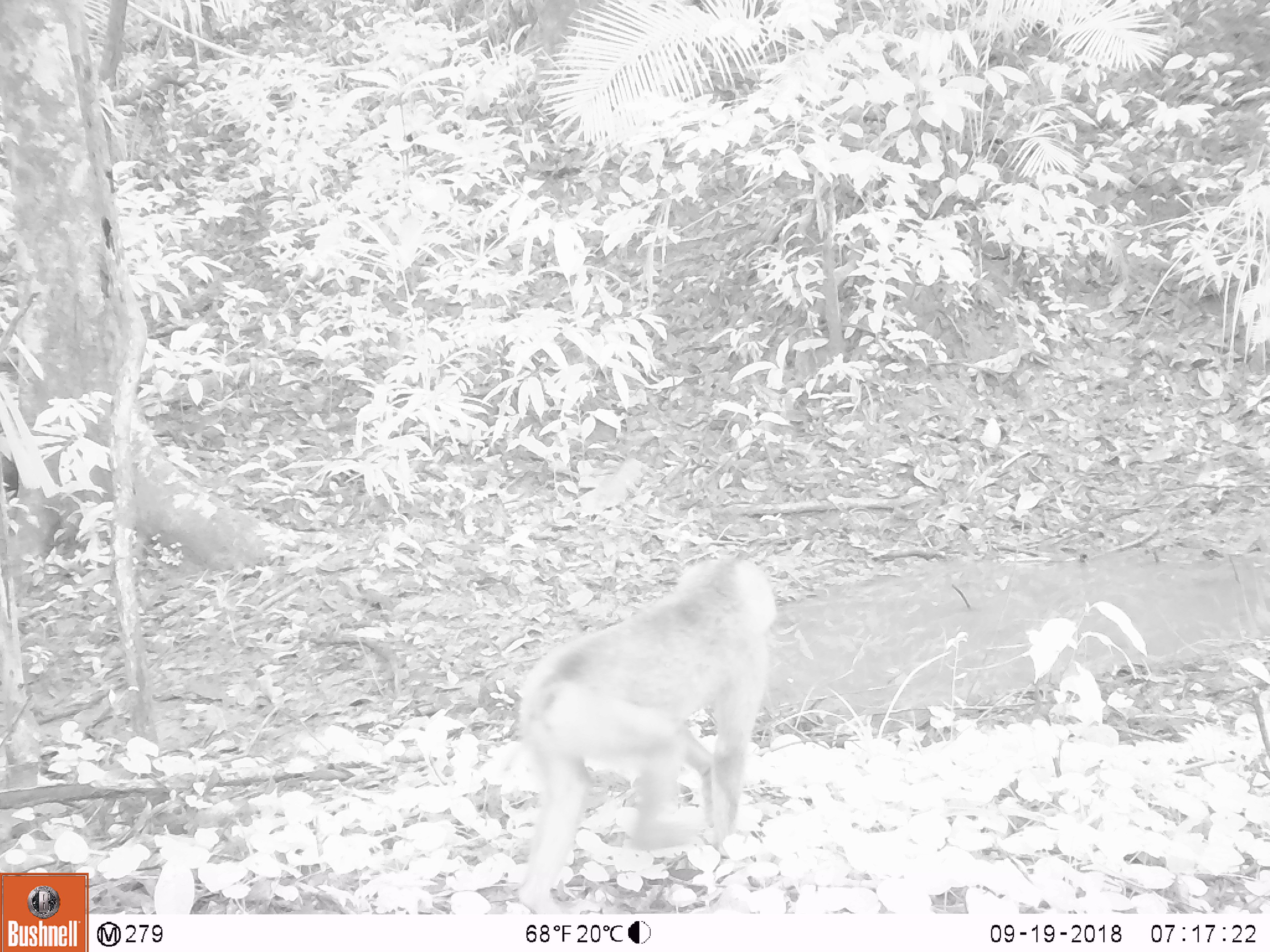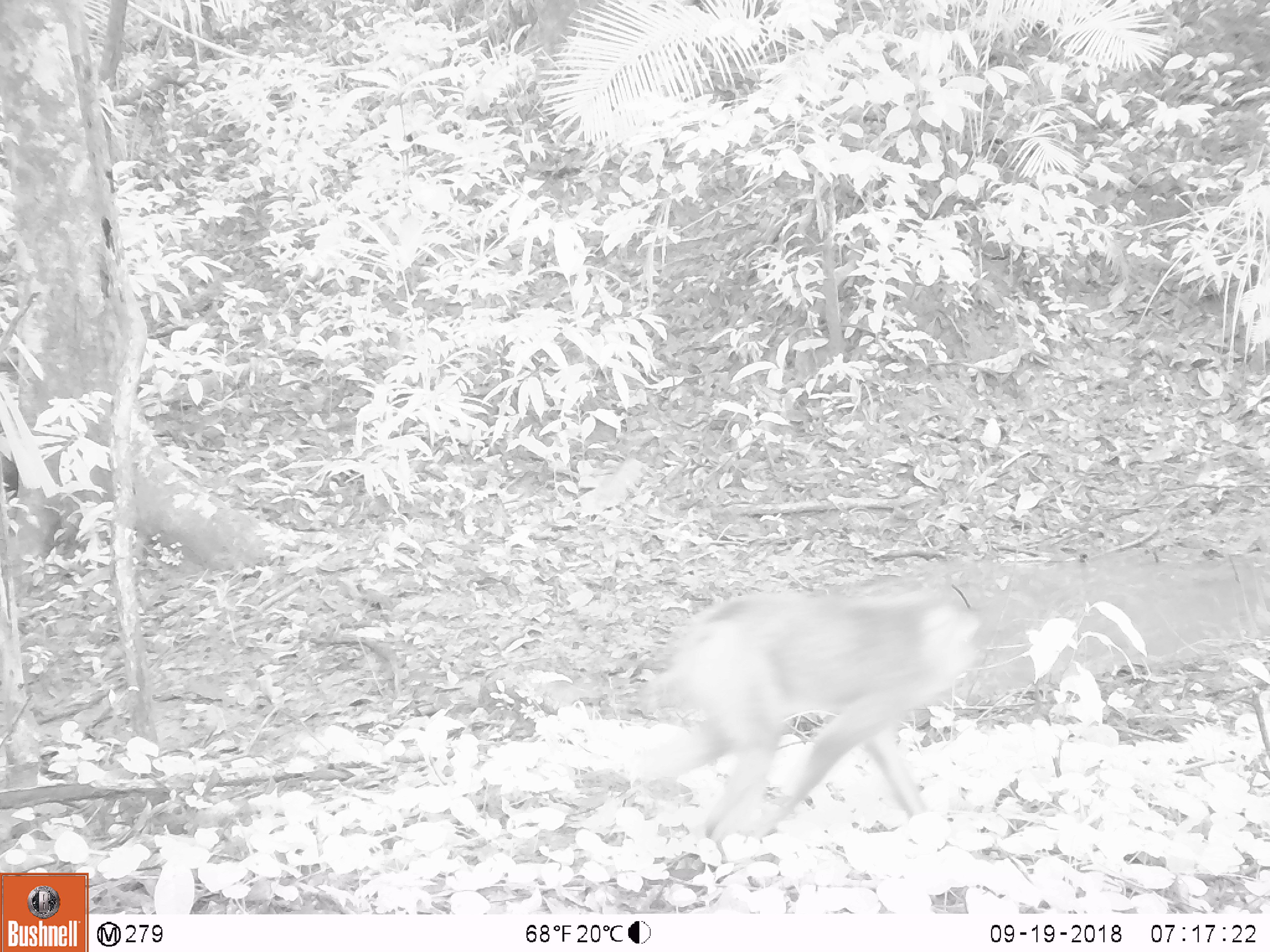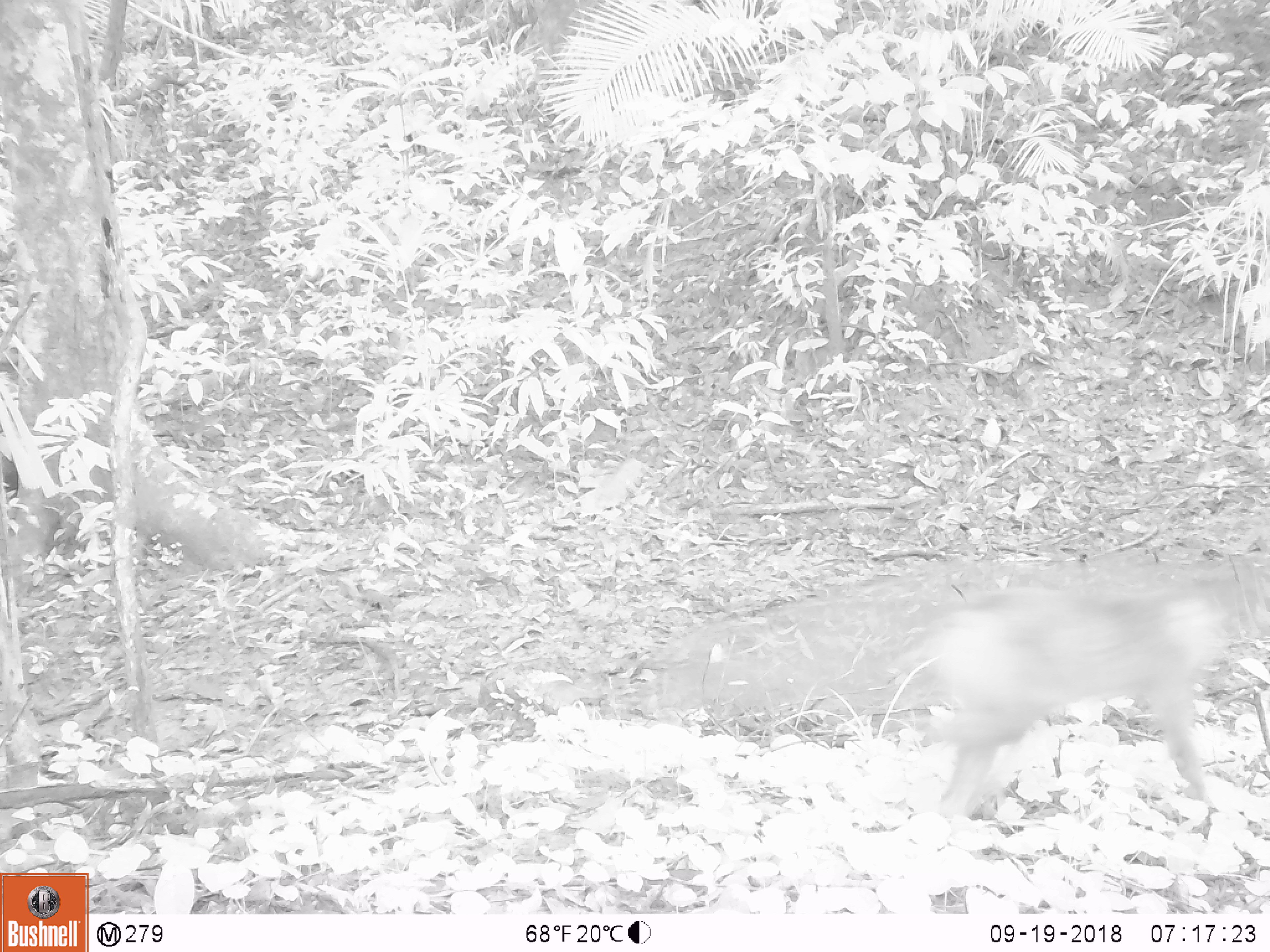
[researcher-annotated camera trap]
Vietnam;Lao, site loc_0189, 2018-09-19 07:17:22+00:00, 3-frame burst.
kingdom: Animalia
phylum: Chordata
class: Mammalia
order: Primates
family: Cercopithecidae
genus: Macaca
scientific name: Macaca nemestrina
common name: pig-tailed macaque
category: pig tailed macaque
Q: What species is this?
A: Pig tailed macaque (pig-tailed macaque) (Macaca nemestrina).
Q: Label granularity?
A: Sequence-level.